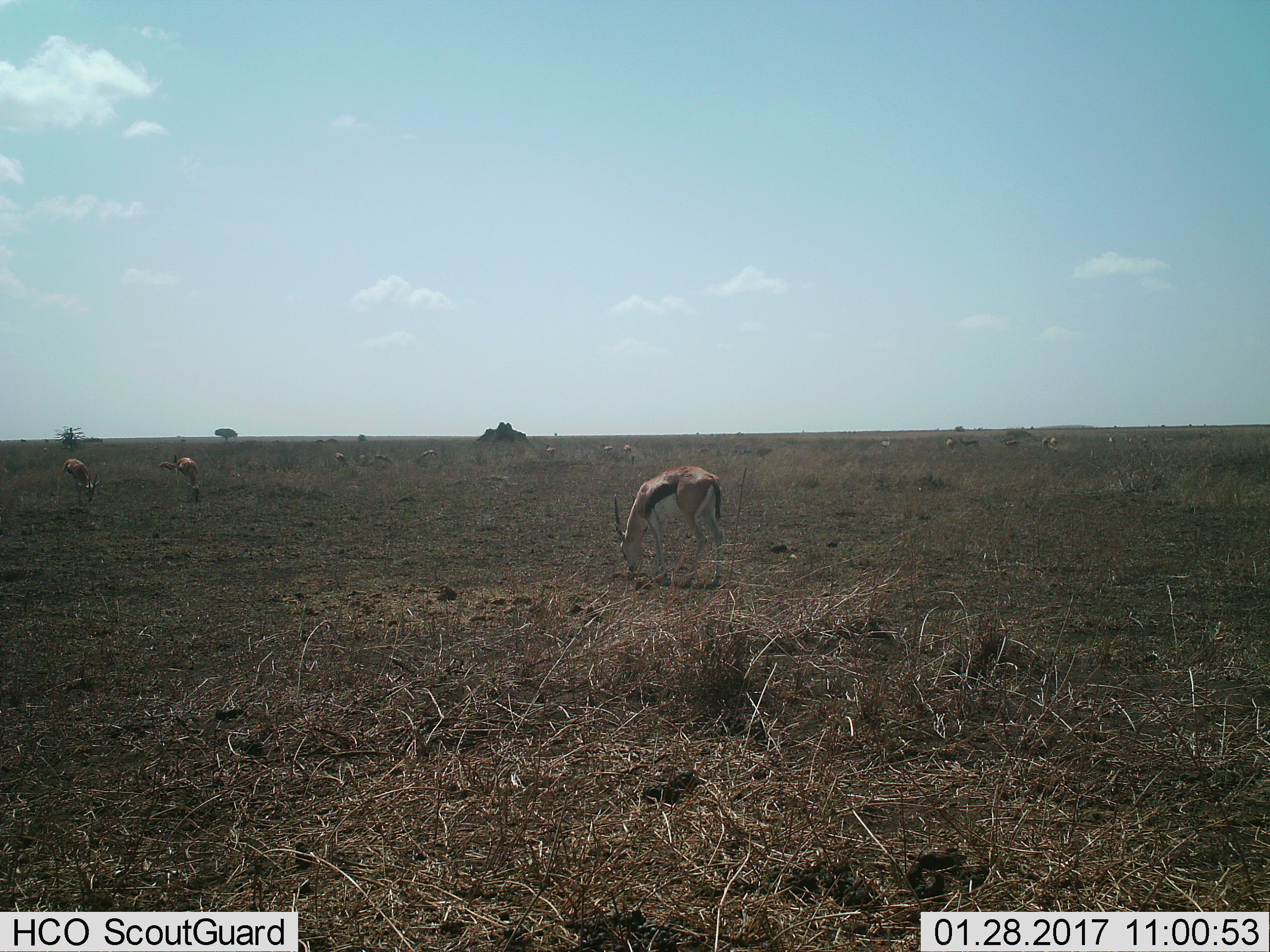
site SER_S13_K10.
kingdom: Animalia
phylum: Chordata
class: Mammalia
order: Artiodactyla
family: Bovidae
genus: Eudorcas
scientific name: Eudorcas thomsonii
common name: thomson's gazelle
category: gazellethomsons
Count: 11-50.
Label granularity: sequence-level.